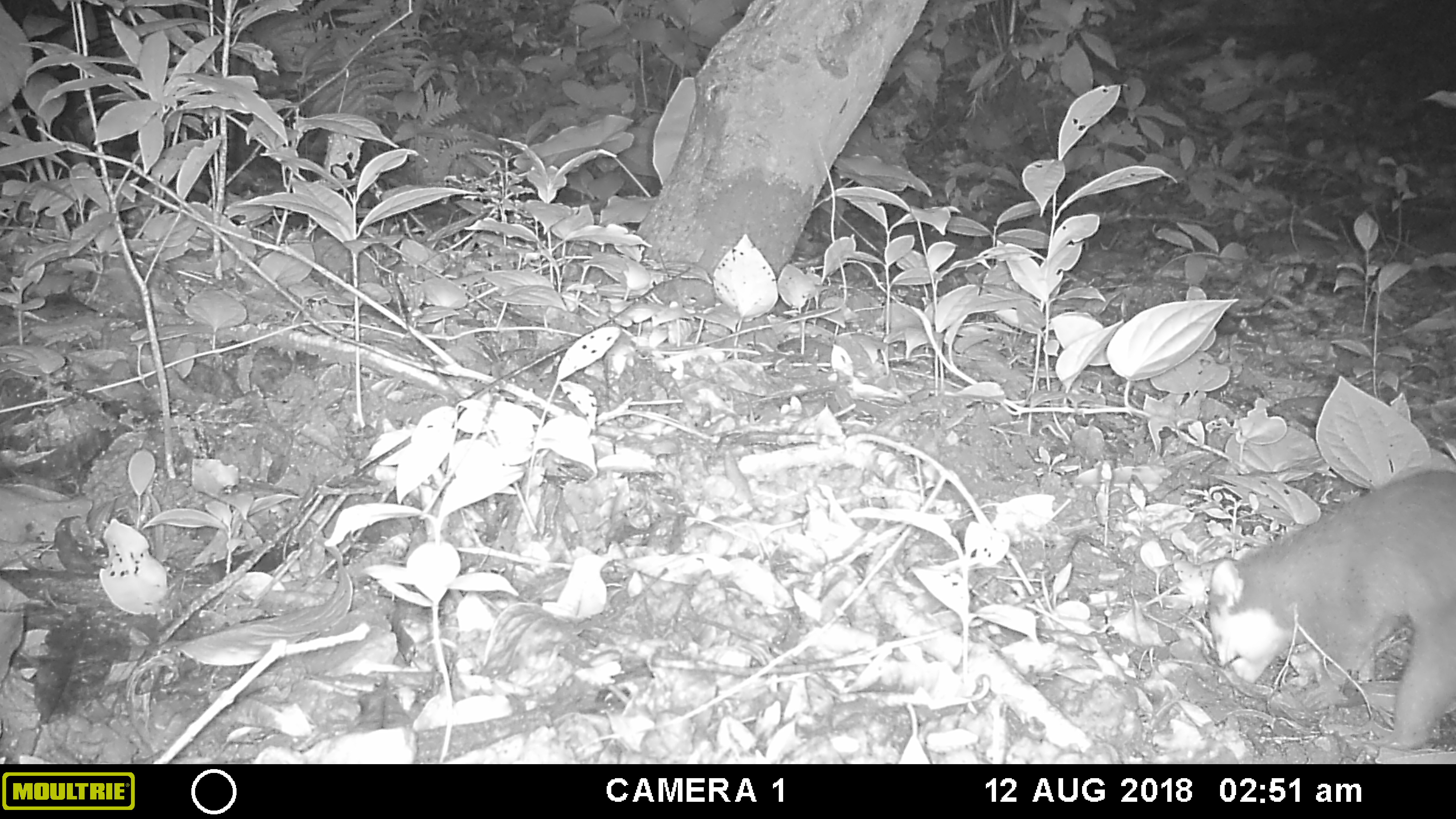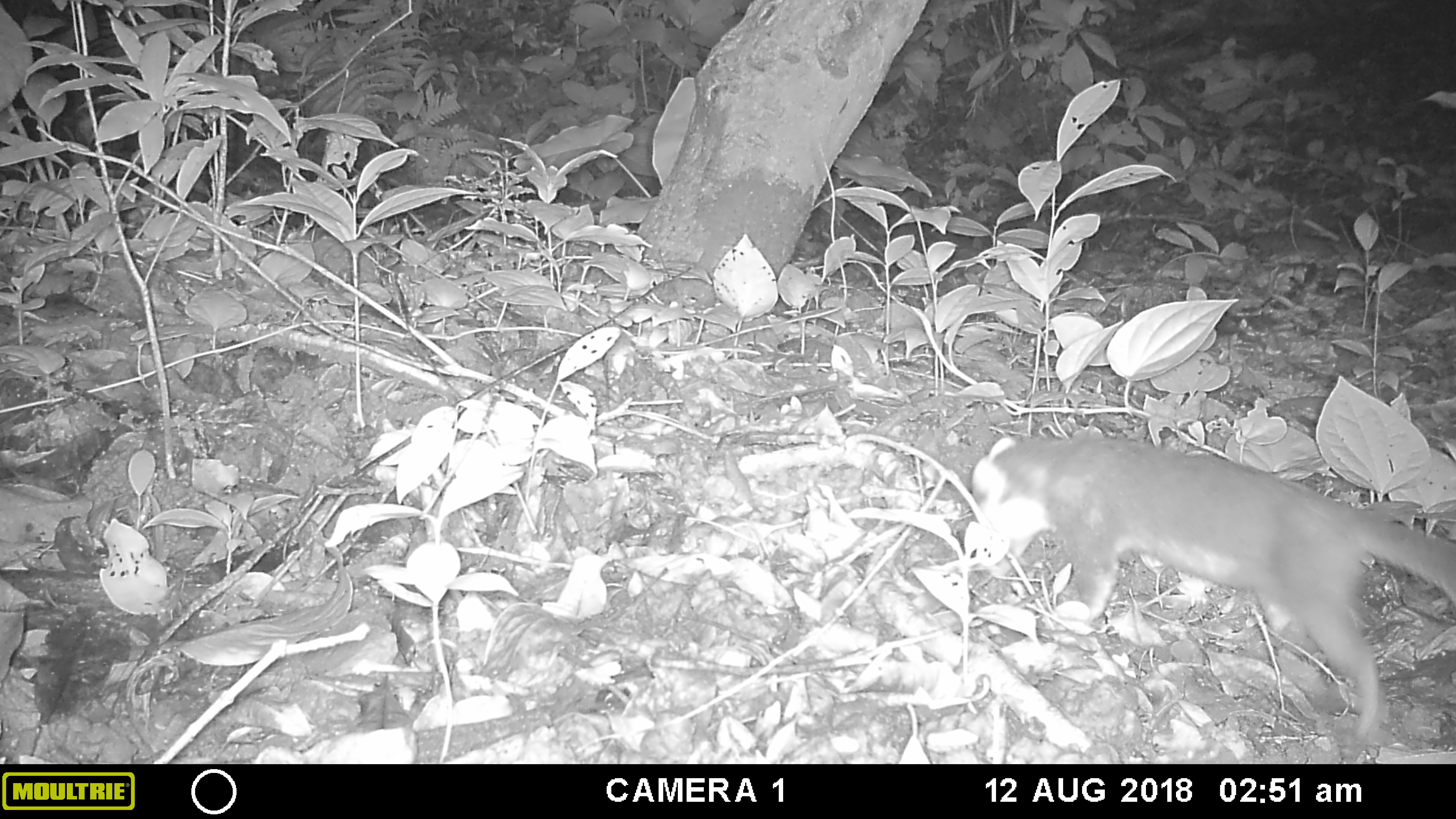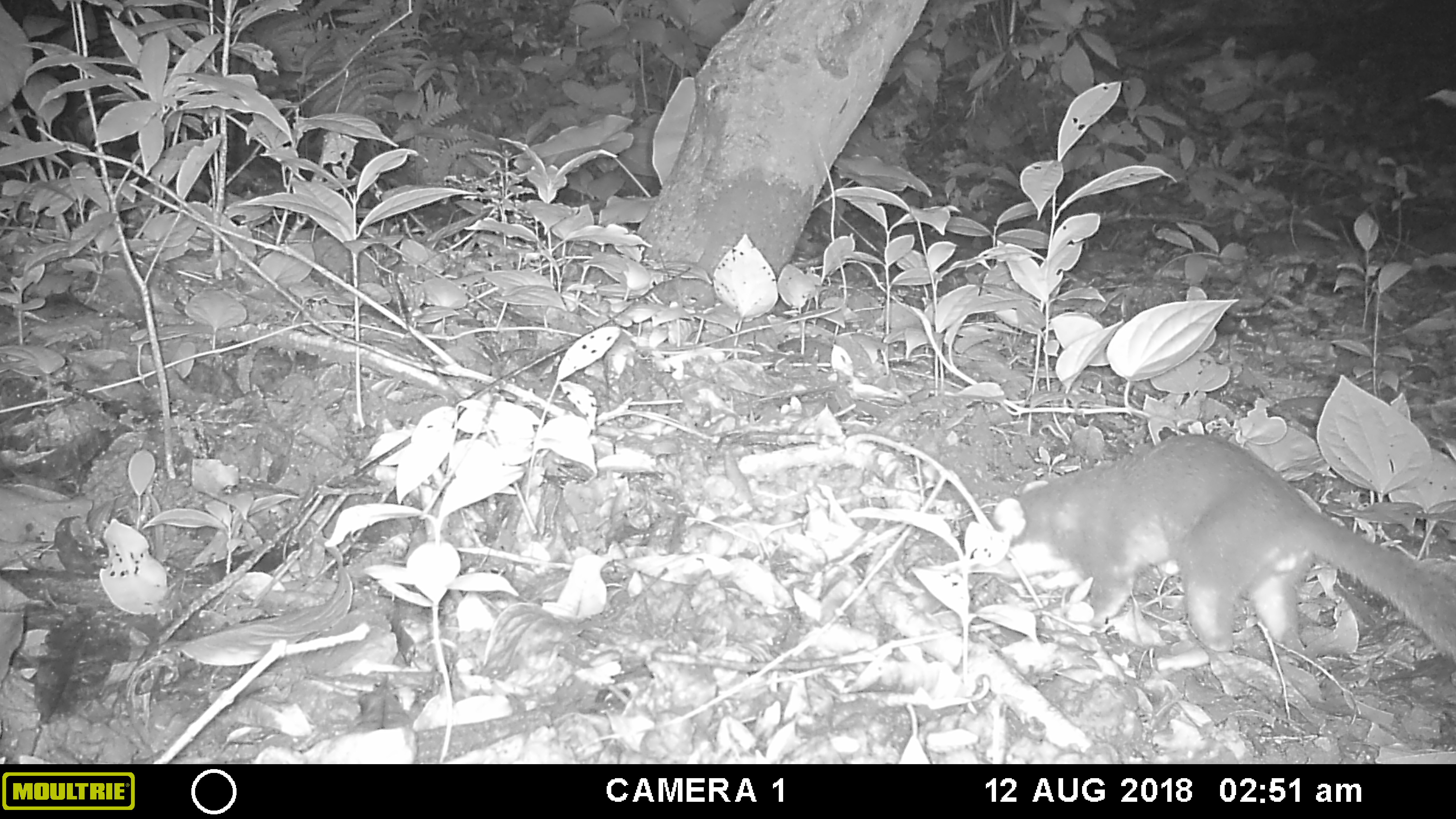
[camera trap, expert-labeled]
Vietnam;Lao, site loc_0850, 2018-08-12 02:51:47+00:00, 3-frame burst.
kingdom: Animalia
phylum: Chordata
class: Mammalia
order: Carnivora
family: Mustelidae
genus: Melogale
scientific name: Melogale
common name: ferret badger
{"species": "ferret badger (Melogale)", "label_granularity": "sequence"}